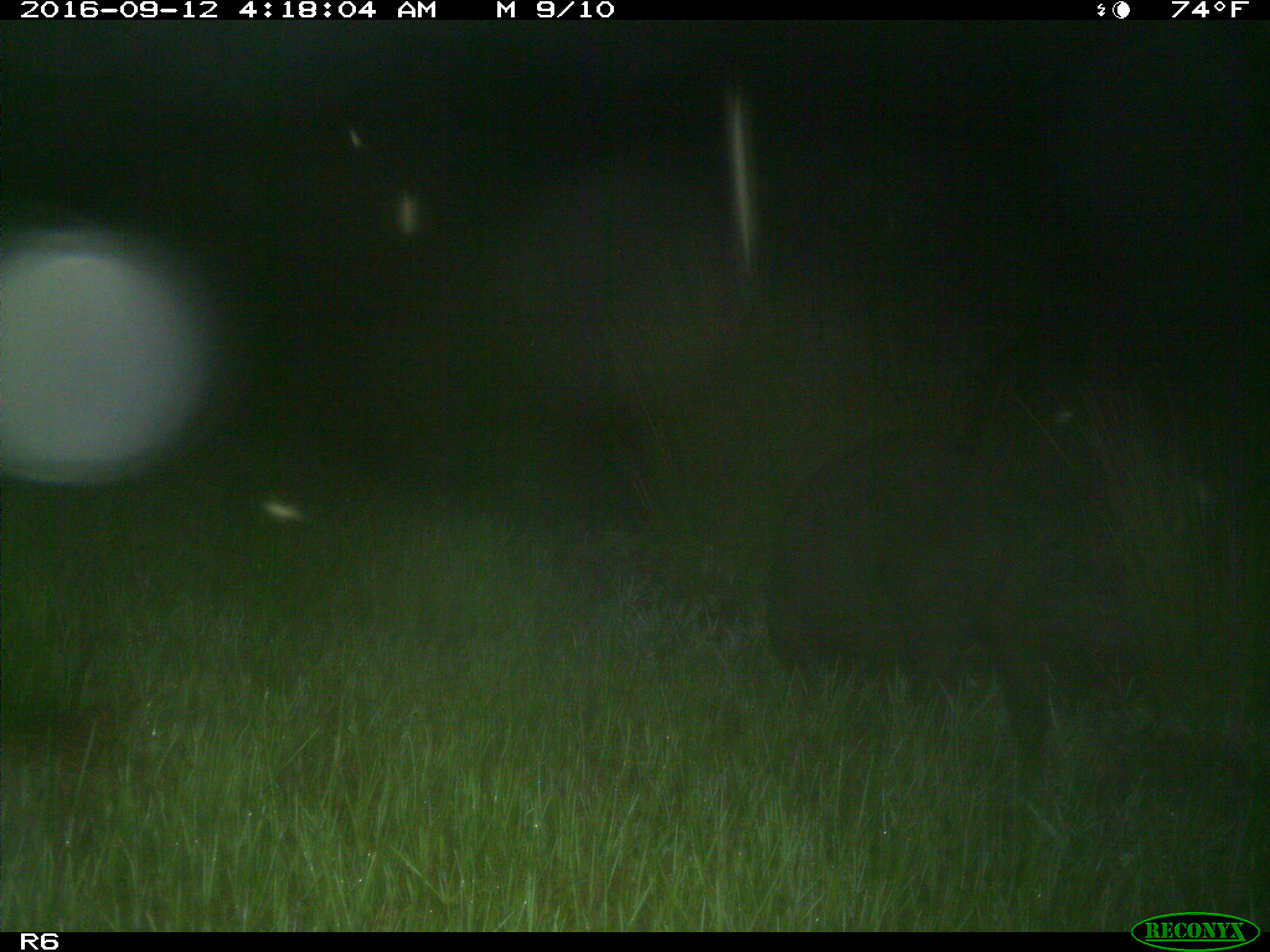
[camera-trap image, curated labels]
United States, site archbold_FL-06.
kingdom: Animalia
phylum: Chordata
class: Mammalia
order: Artiodactyla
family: Suidae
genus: Sus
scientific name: Sus scrofa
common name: wild boar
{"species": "Sus scrofa (wild boar)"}